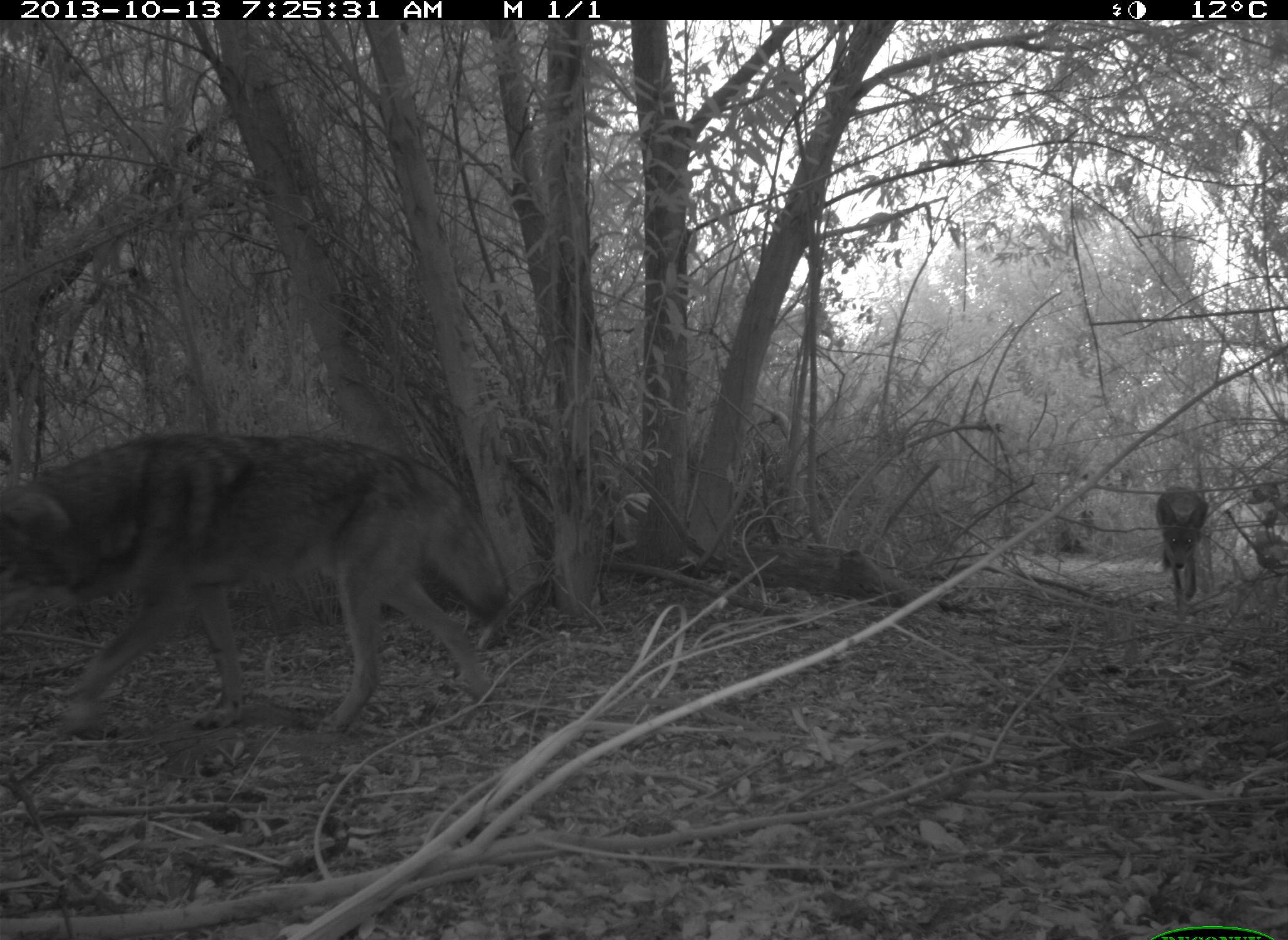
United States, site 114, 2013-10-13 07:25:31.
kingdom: Animalia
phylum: Chordata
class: Mammalia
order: Carnivora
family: Canidae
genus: Canis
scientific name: Canis latrans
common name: coyote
Coyote (Canis latrans).